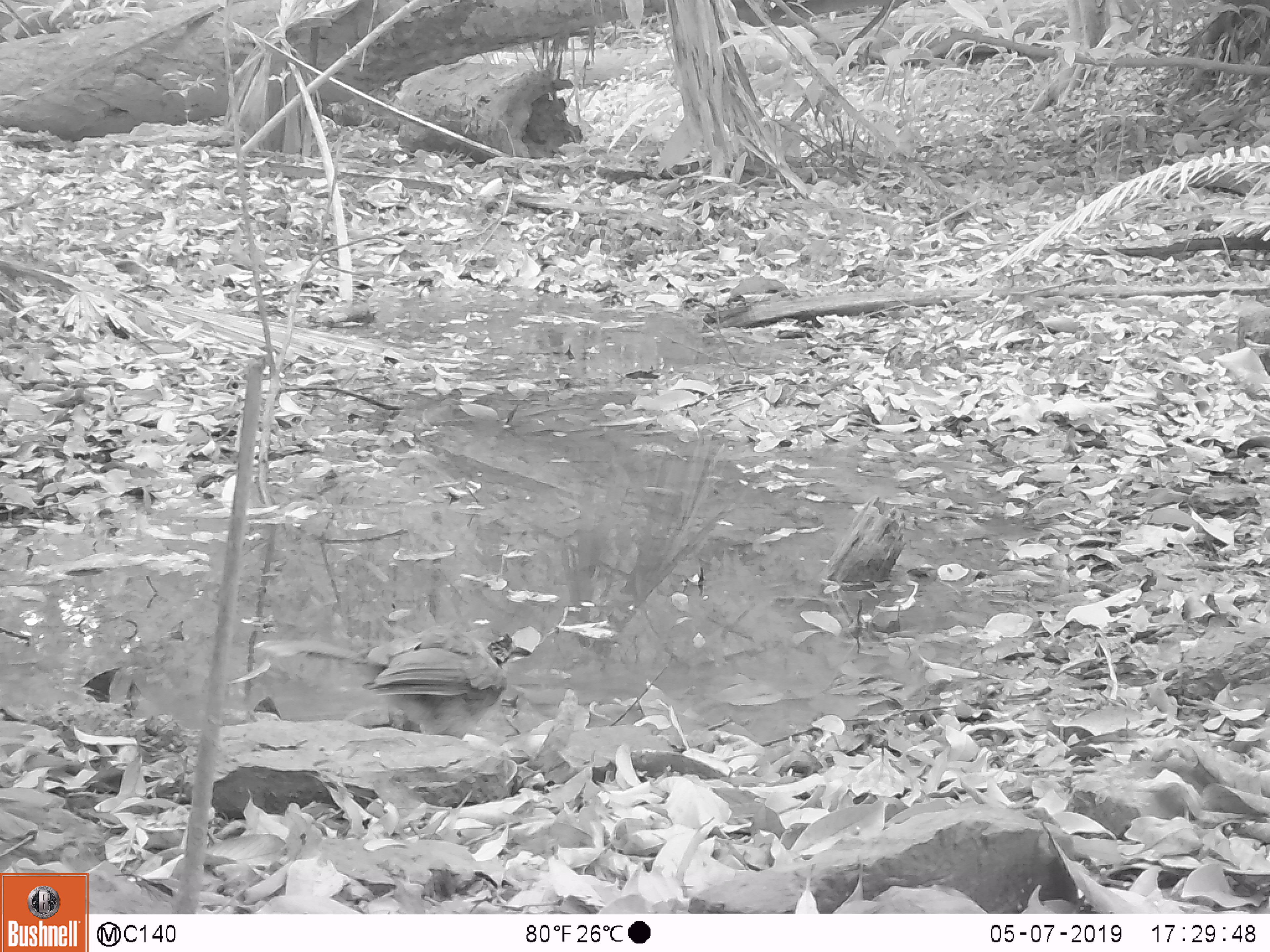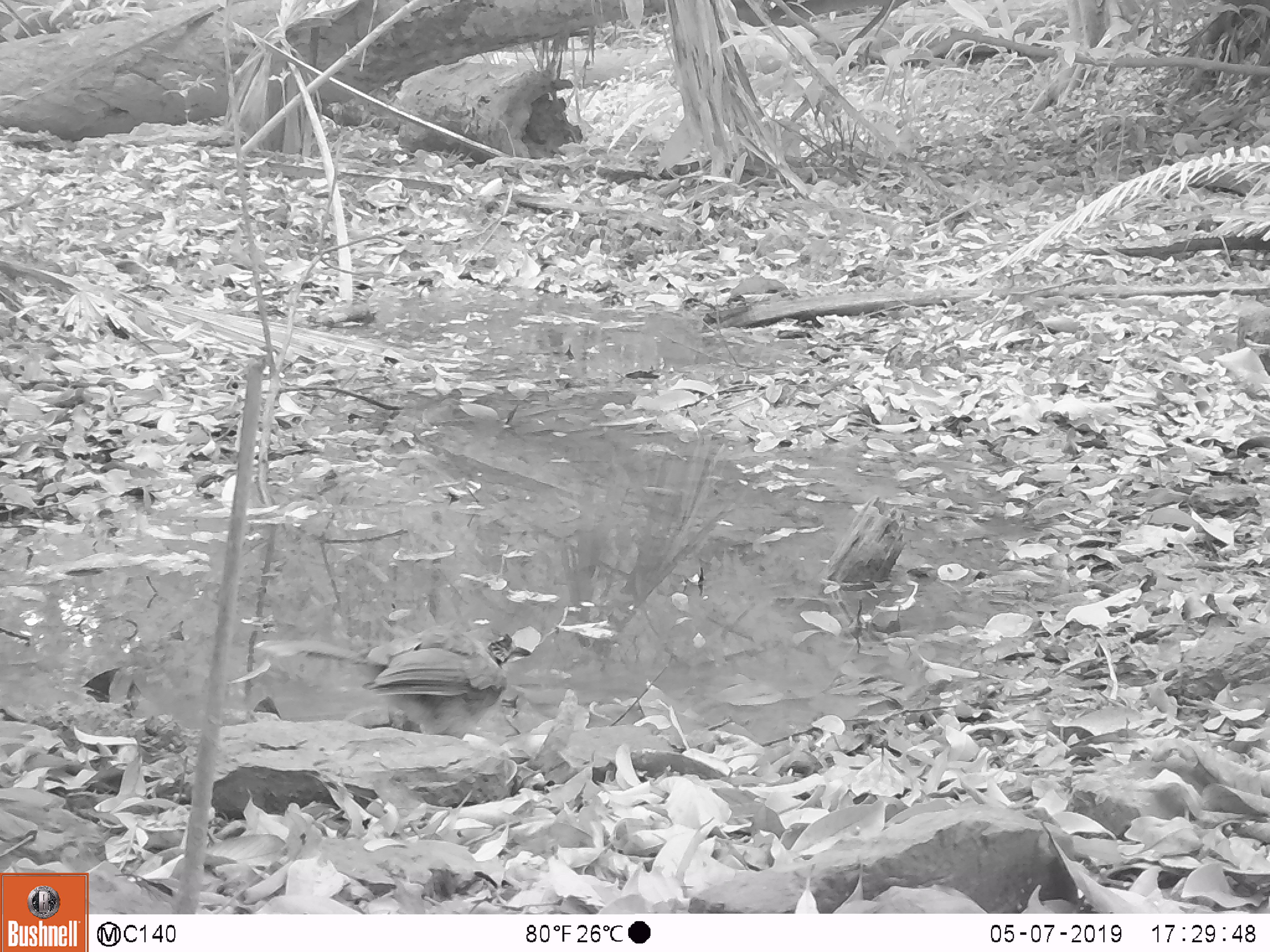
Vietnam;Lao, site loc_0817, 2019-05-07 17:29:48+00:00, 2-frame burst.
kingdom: Animalia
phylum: Chordata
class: Aves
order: Passeriformes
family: Leiothrichidae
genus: Pterorhinus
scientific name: Pterorhinus pectoralis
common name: necklaced laughingthrush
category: necklaced laughingthrush sp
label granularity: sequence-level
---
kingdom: Animalia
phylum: Chordata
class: Aves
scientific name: Aves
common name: bird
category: unidentified bird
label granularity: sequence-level